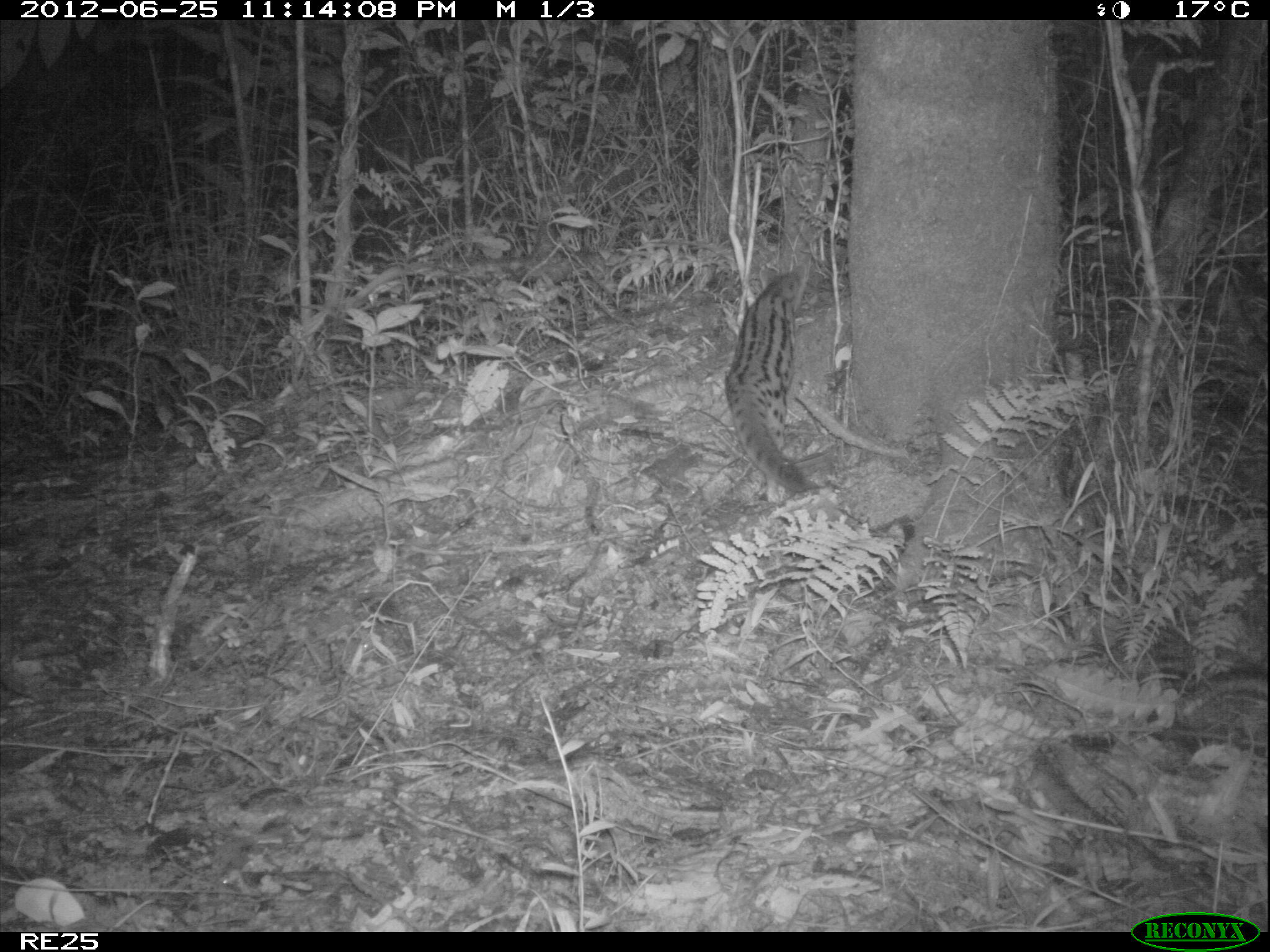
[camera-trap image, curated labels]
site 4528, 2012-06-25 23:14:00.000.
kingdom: Animalia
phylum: Chordata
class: Mammalia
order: Carnivora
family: Eupleridae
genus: Fossa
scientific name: Fossa fossana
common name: fanaloka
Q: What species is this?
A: Fossa fossana (fanaloka).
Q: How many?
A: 1.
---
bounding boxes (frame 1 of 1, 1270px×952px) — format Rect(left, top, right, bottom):
fossa fossana: Rect(724, 264, 819, 493)